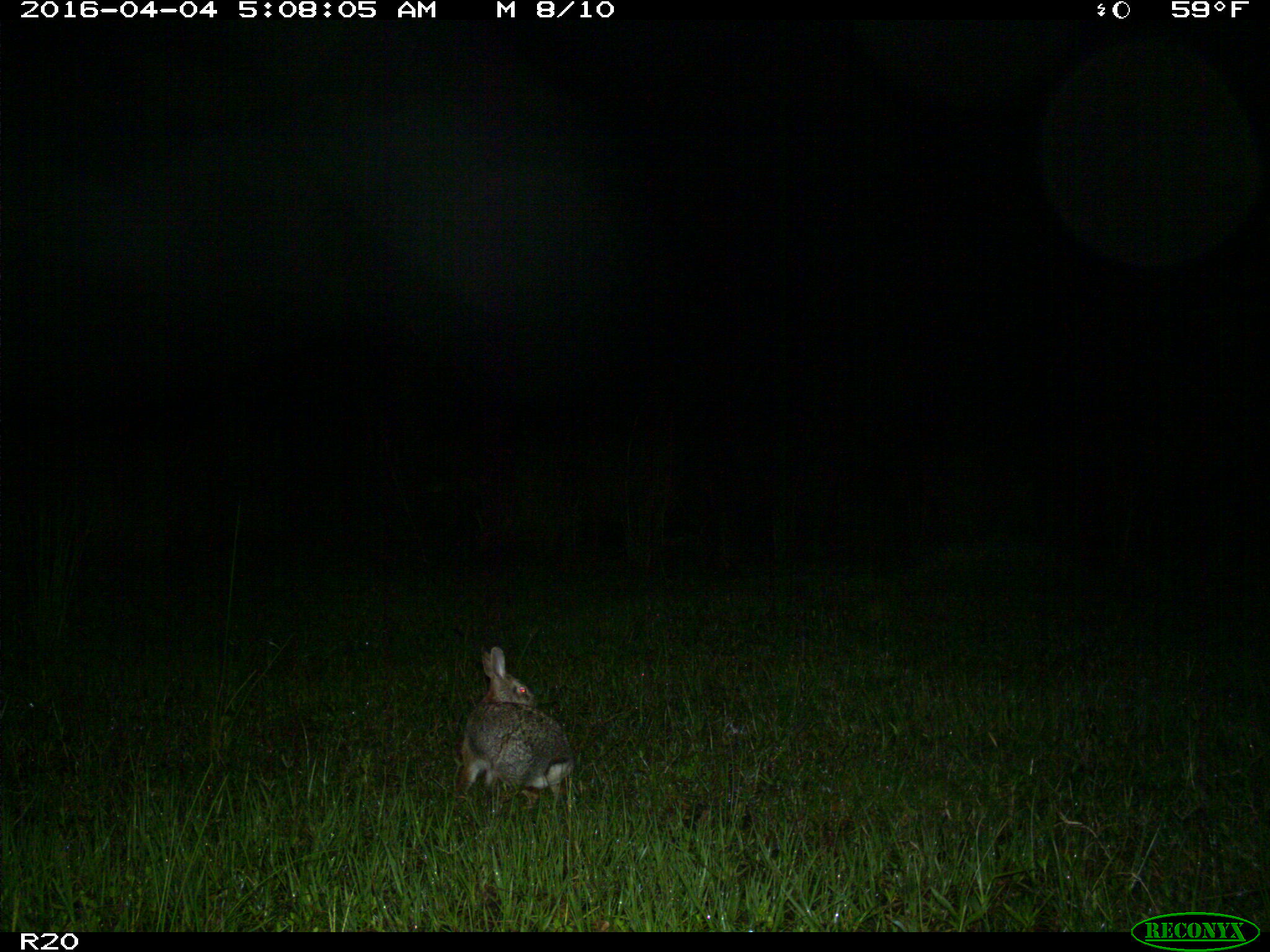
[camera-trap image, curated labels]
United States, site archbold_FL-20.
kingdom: Animalia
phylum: Chordata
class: Mammalia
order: Lagomorpha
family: Leporidae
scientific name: Leporidae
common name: rabbits and hares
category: unidentified rabbit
Unidentified rabbit (rabbits and hares) (Leporidae).